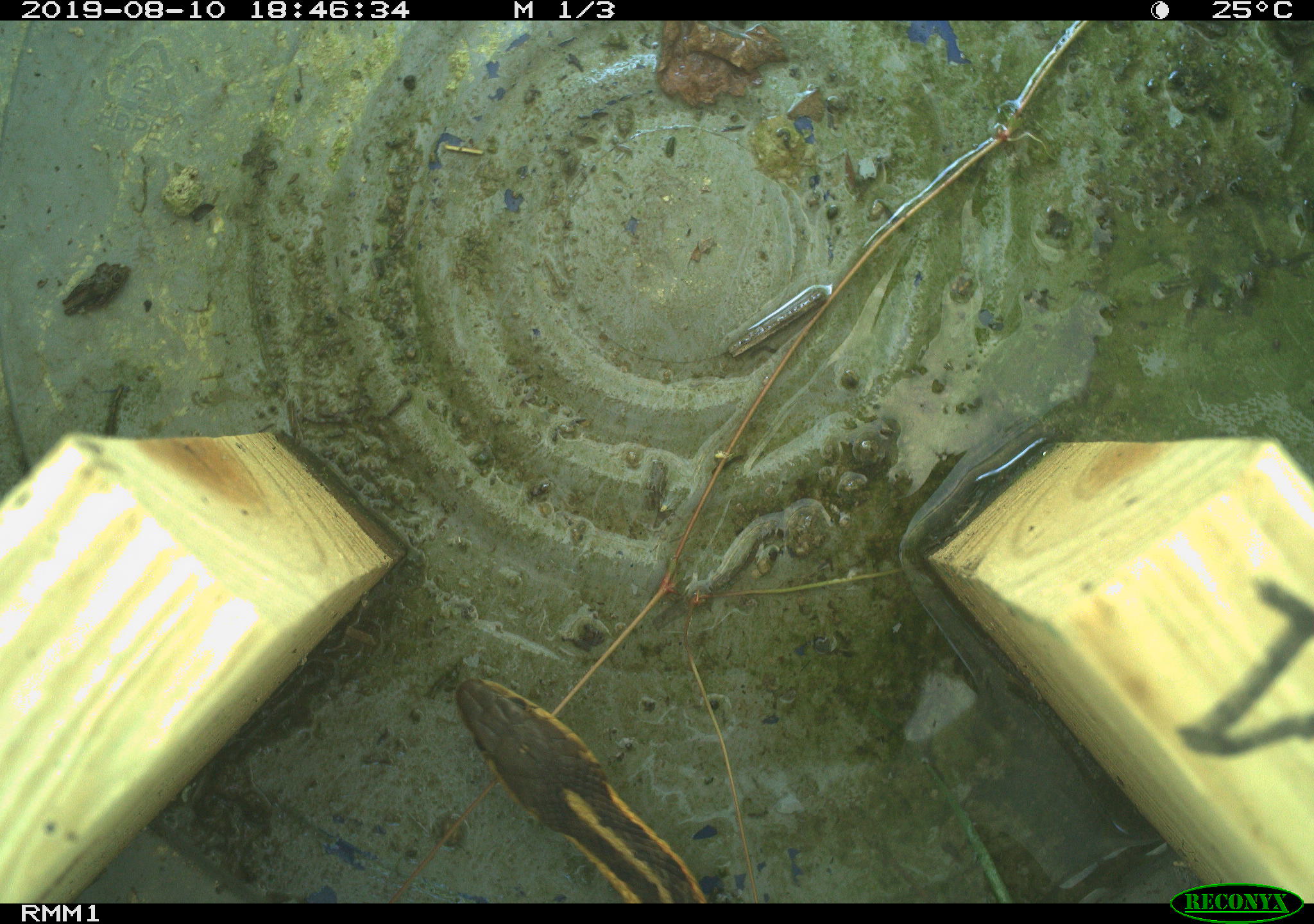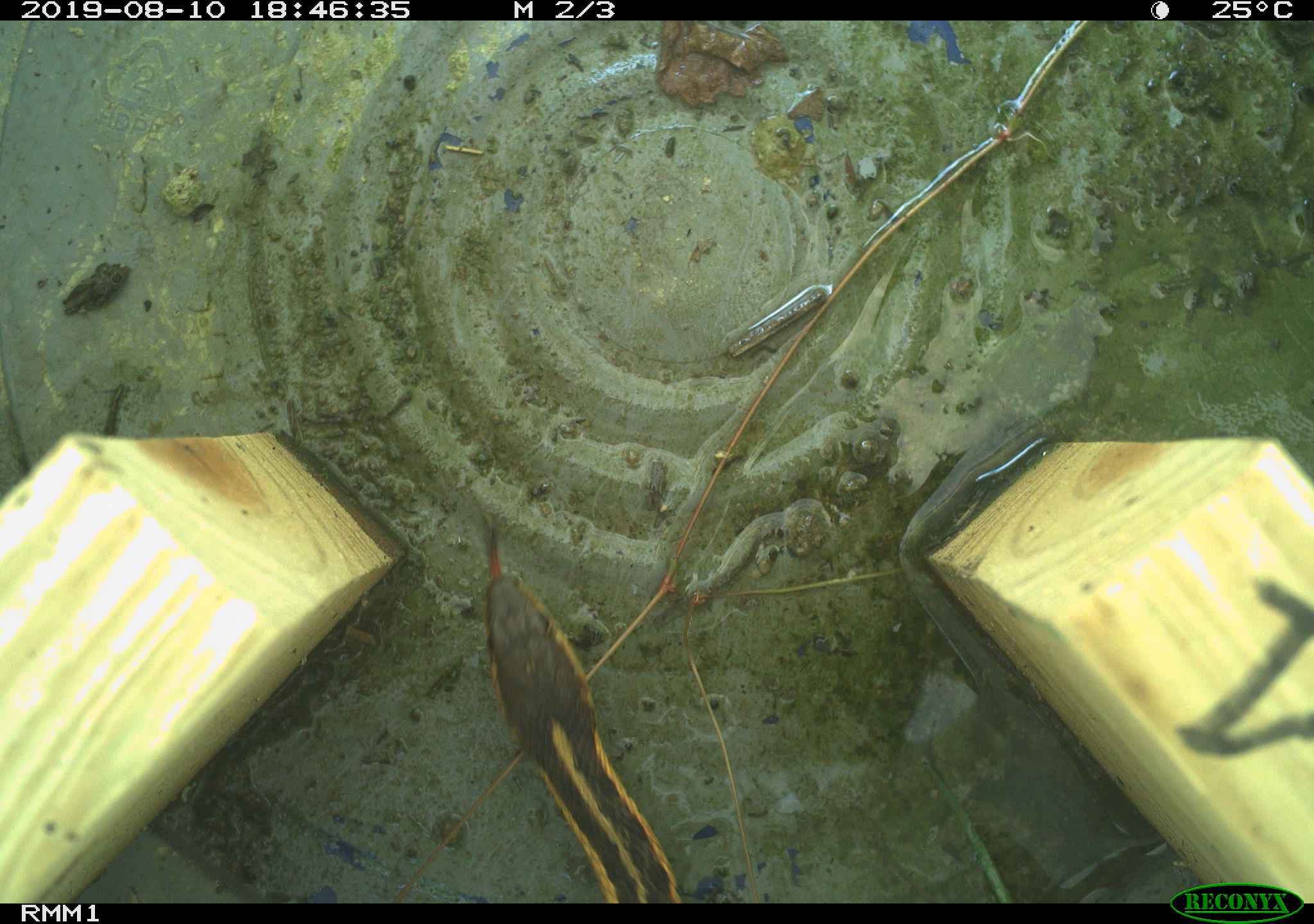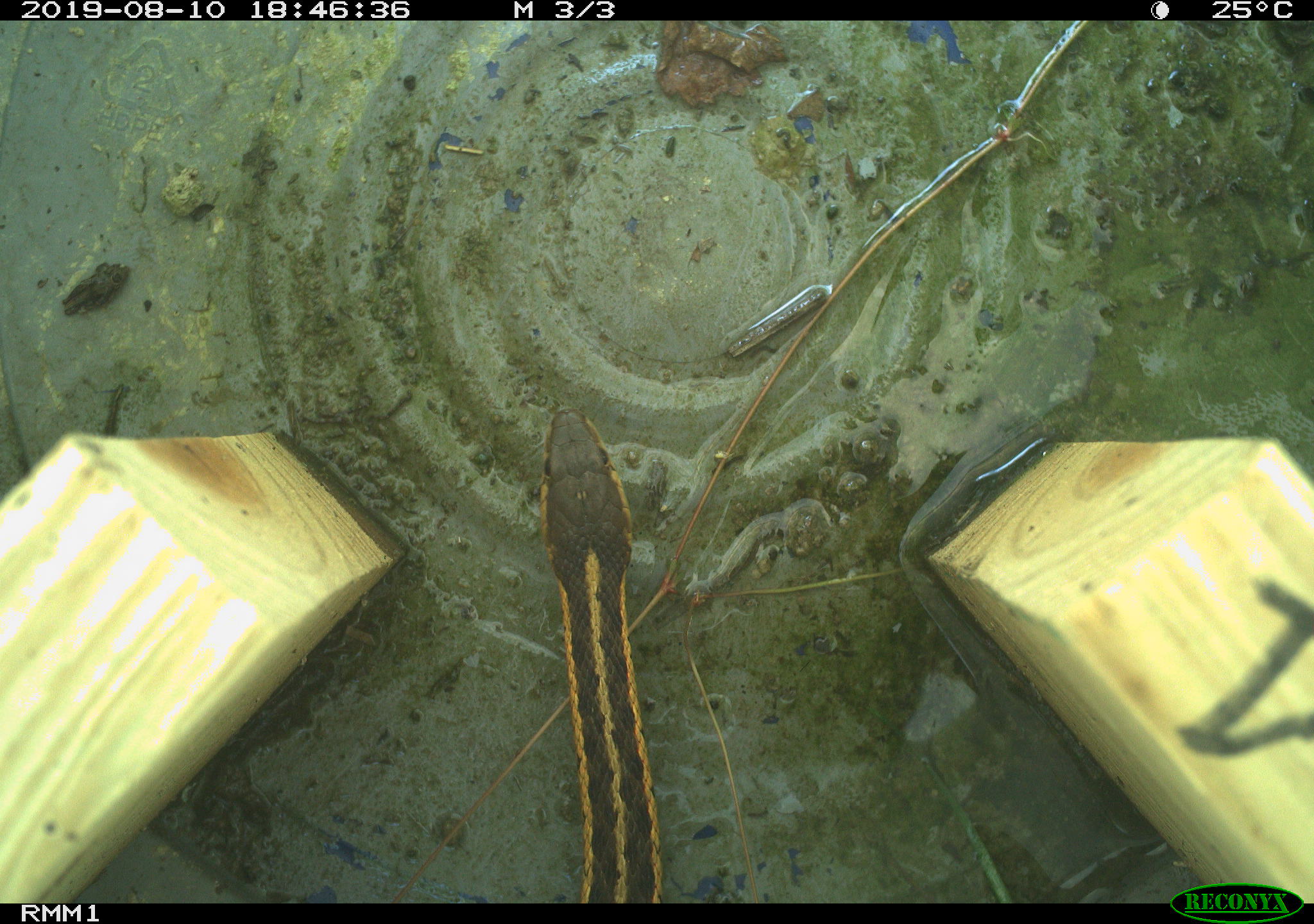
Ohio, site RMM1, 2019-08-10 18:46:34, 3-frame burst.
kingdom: Animalia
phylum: Chordata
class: Reptilia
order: Squamata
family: Colubridae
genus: Thamnophis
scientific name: Thamnophis sirtalis sirtalis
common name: eastern gartersnake